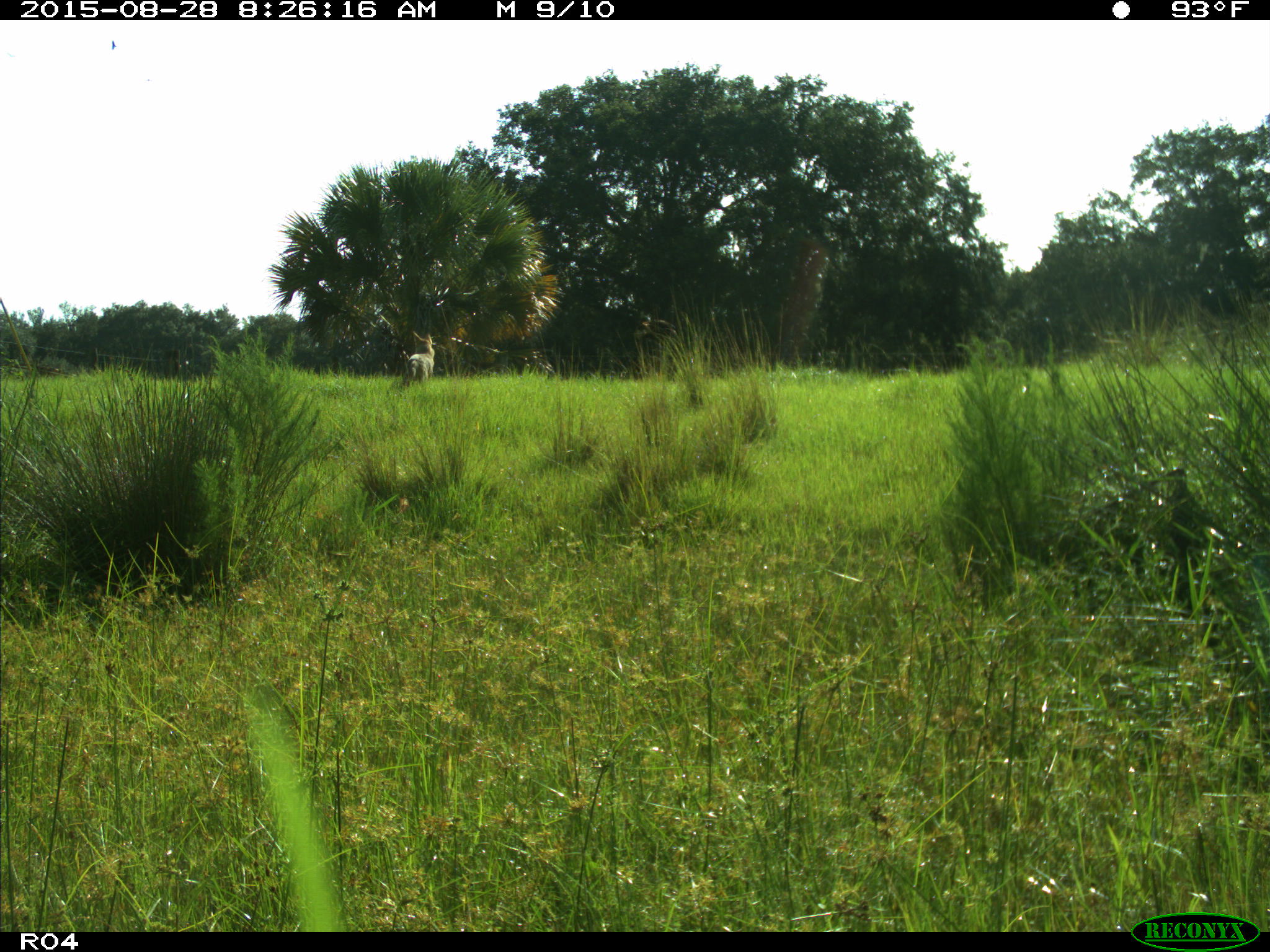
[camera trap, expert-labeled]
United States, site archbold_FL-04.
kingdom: Animalia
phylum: Chordata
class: Mammalia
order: Carnivora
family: Canidae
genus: Canis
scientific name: Canis latrans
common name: coyote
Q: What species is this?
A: Canis latrans (coyote).